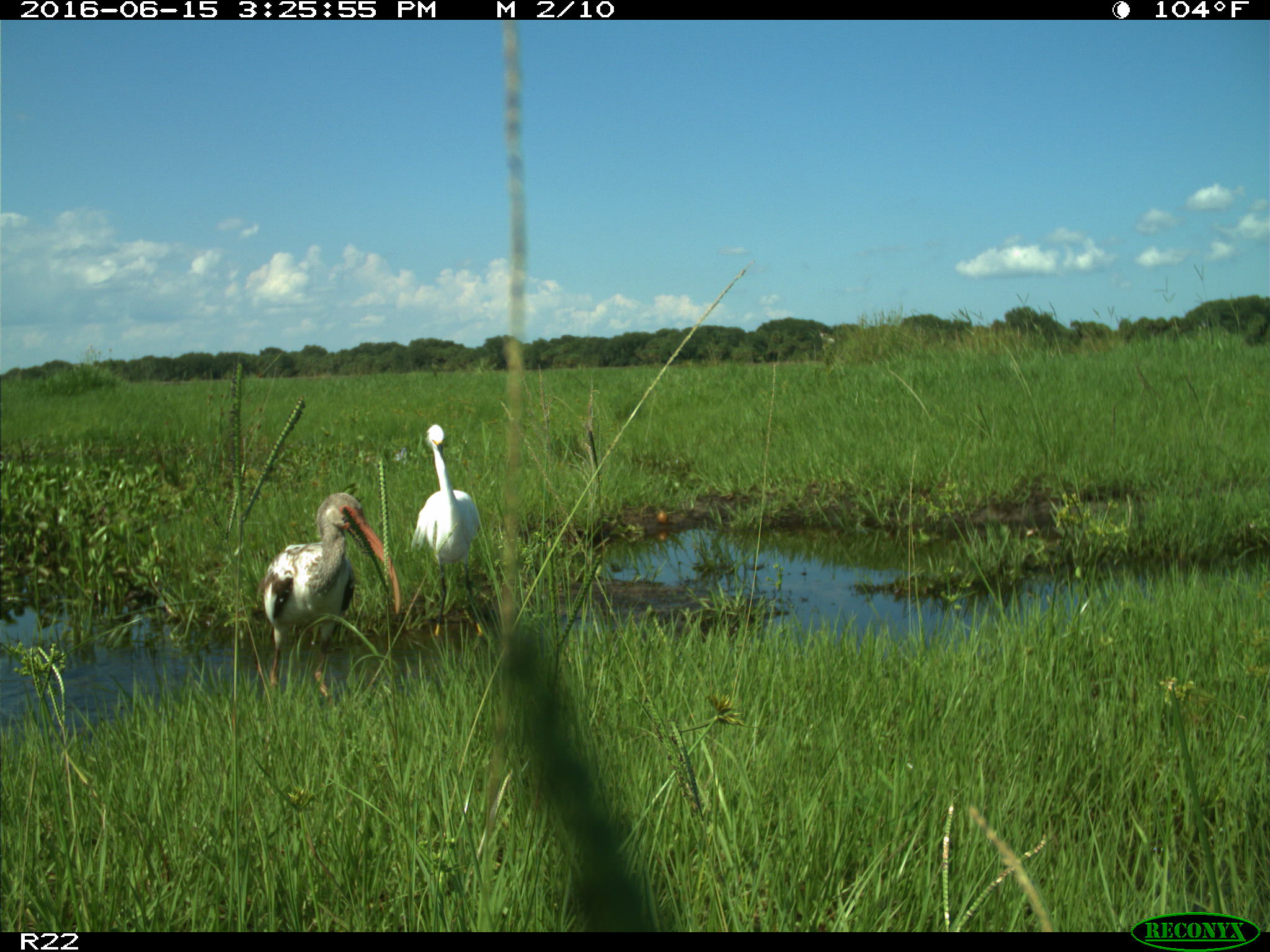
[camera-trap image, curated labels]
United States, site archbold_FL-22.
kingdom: Animalia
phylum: Chordata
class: Aves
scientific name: Aves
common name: birds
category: unidentified bird